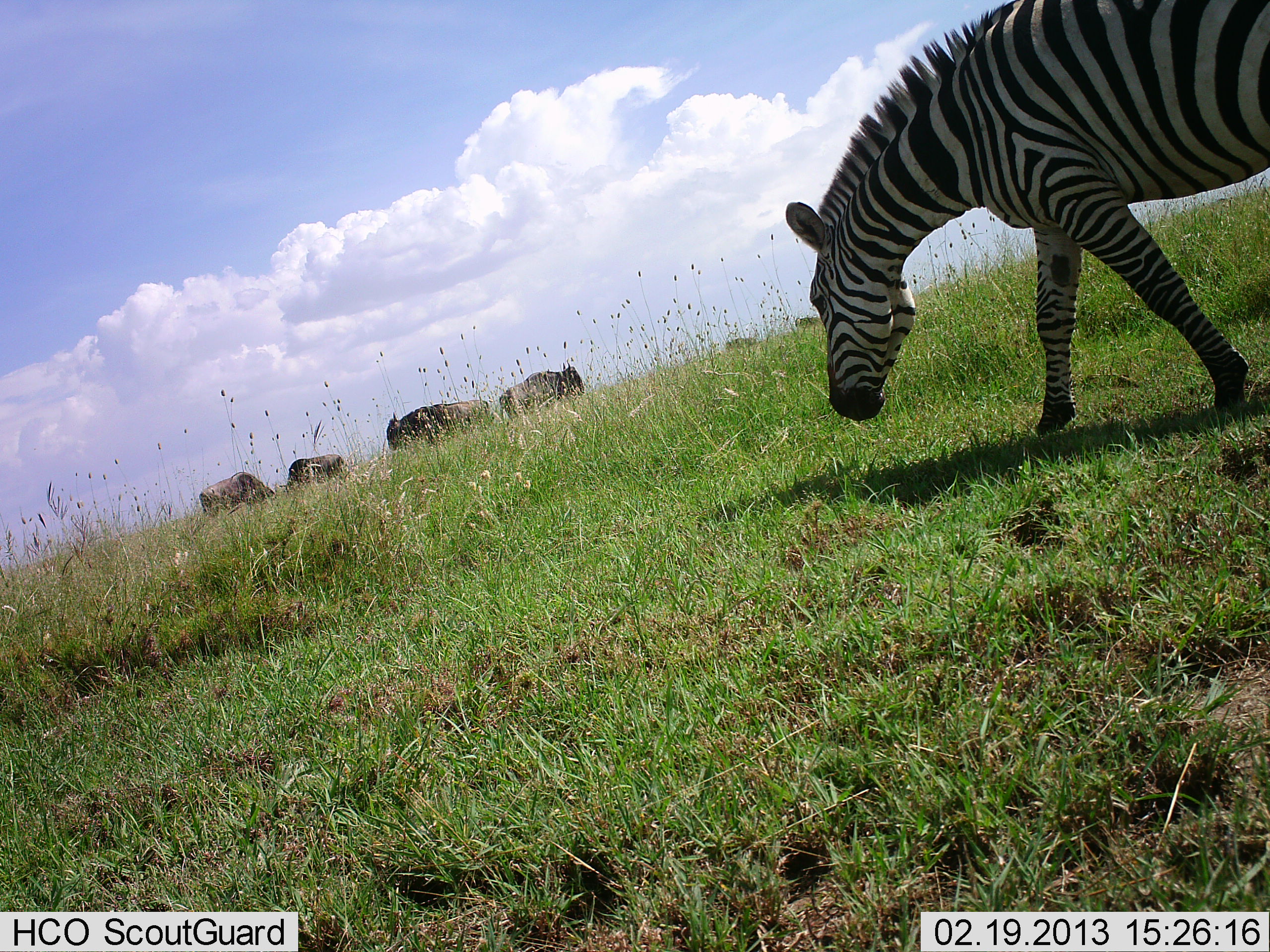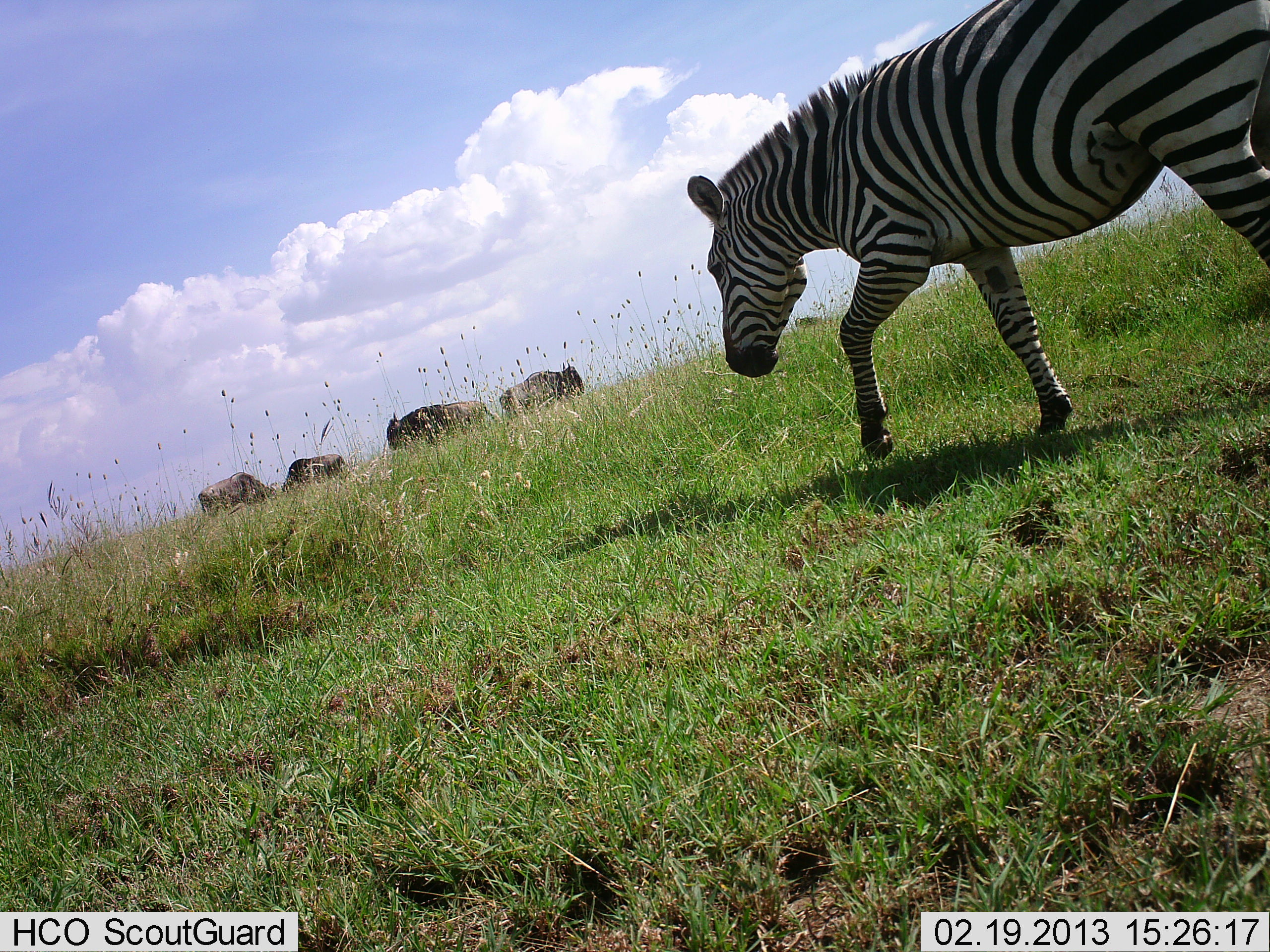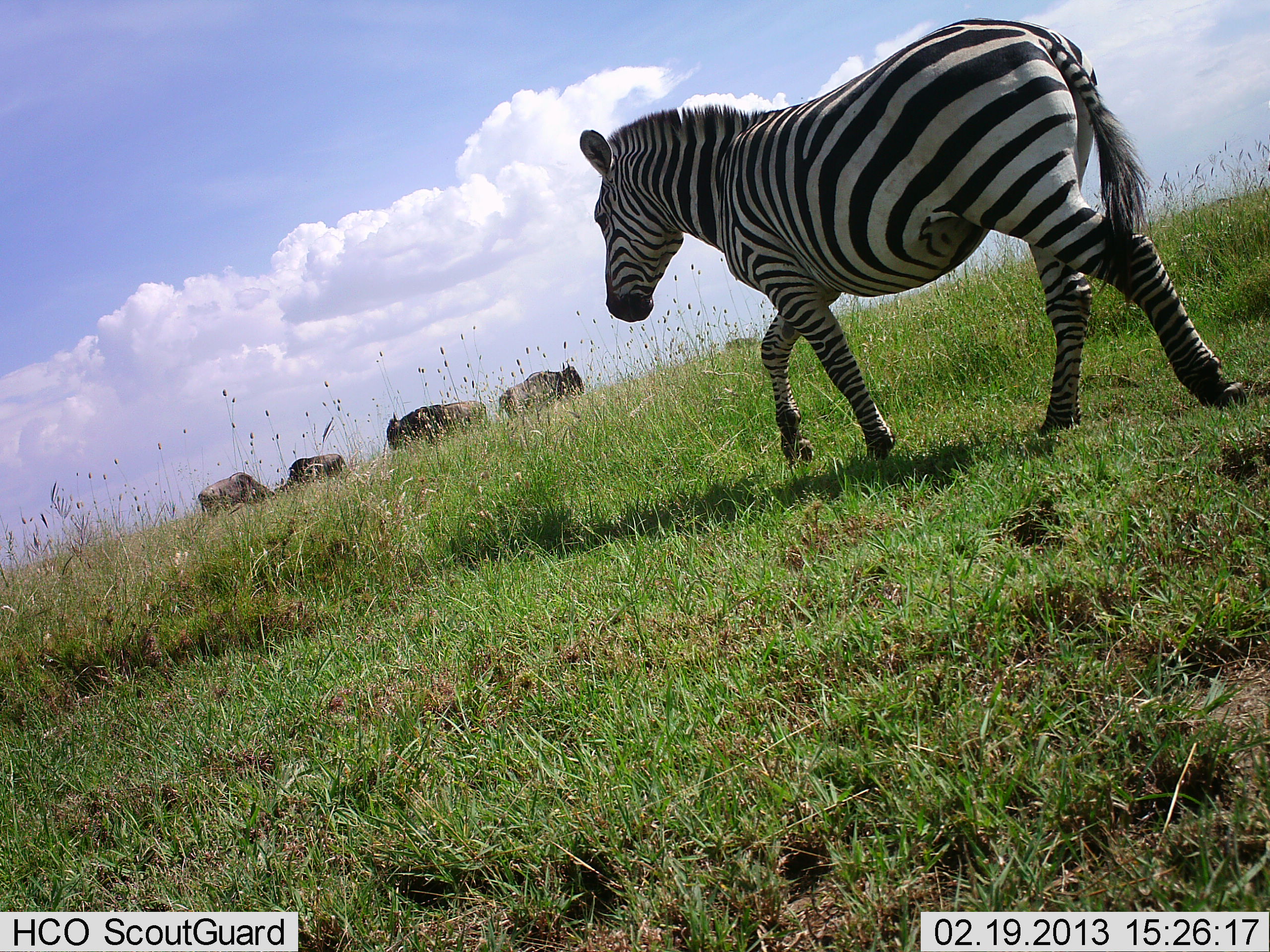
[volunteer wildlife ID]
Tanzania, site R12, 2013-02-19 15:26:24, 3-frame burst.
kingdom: Animalia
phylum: Chordata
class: Mammalia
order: Artiodactyla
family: Bovidae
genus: Connochaetes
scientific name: Connochaetes taurinus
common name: blue wildebeest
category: wildebeest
Wildebeest (blue wildebeest) (Connochaetes taurinus), count 4. Behavior (volunteer vote fractions): standing 67%, resting 4%, moving 4%, interacting 0%. Young present (vote fraction): 0%. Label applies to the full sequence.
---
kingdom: Animalia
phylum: Chordata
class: Mammalia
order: Perissodactyla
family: Equidae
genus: Equus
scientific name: Equus quagga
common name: plains zebra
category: zebra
Zebra (plains zebra) (Equus quagga), count 1. Behavior (volunteer vote fractions): standing 3%, resting 0%, moving 100%, interacting 0%. Young present (vote fraction): 0%. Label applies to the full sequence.